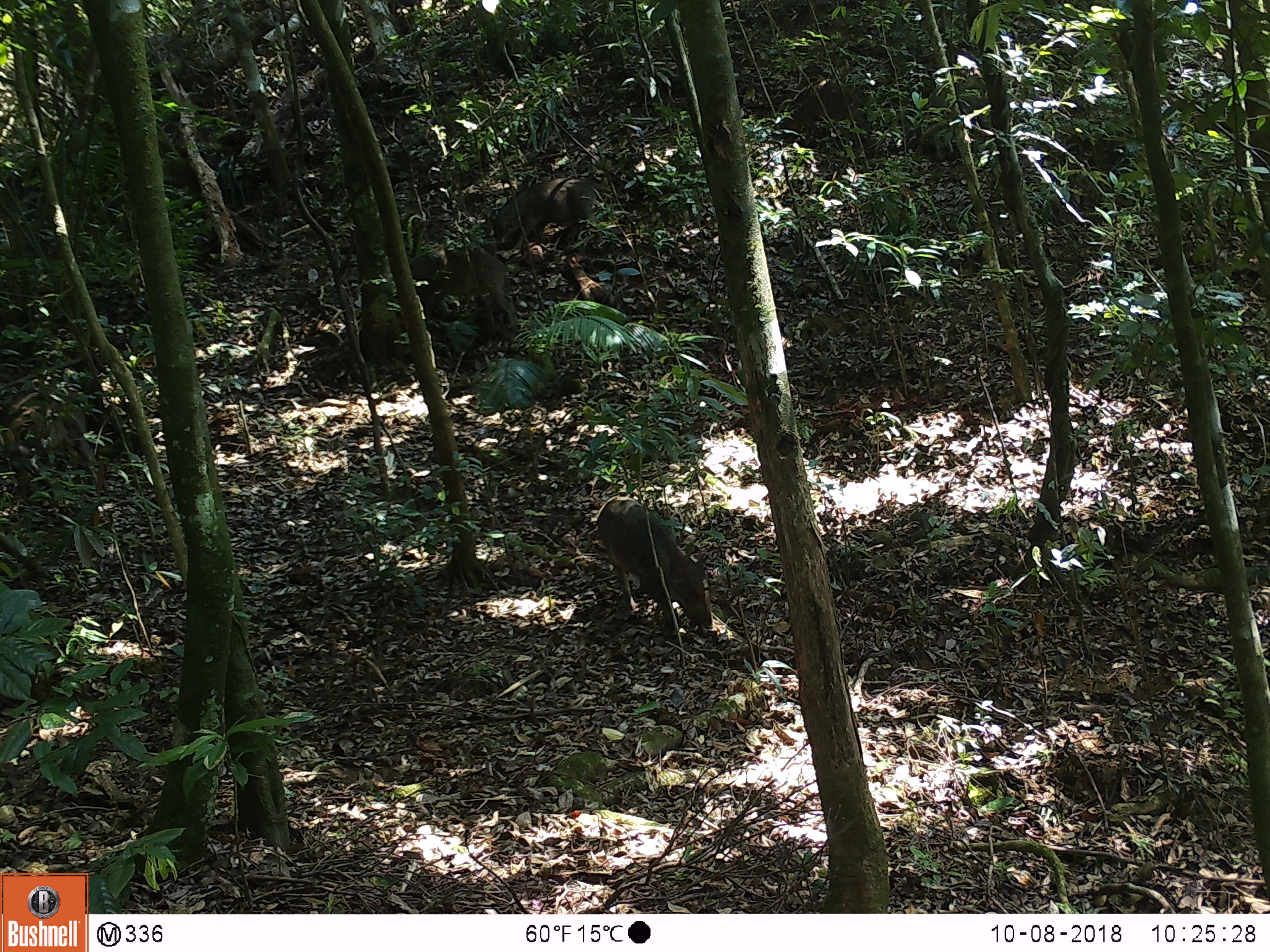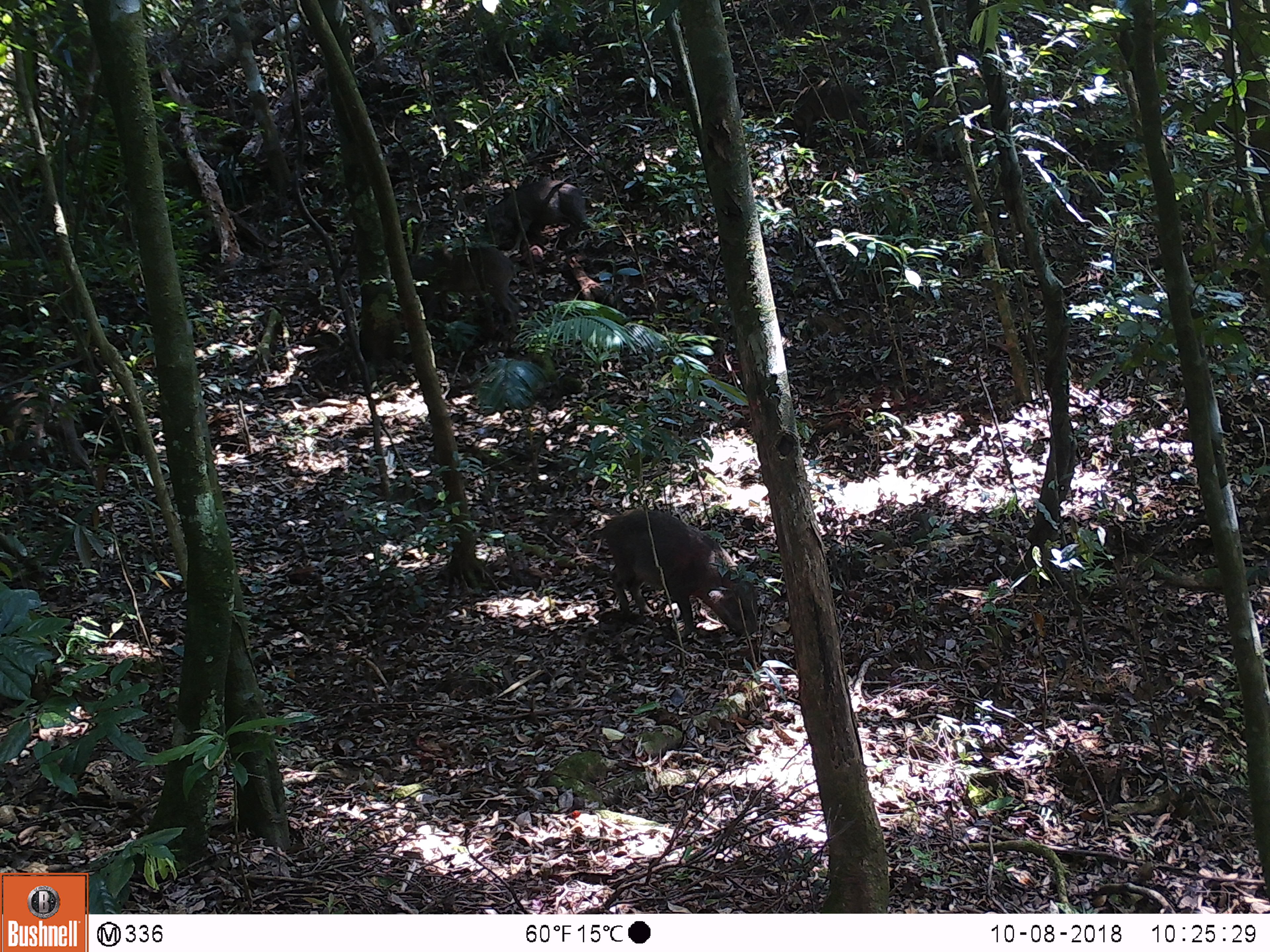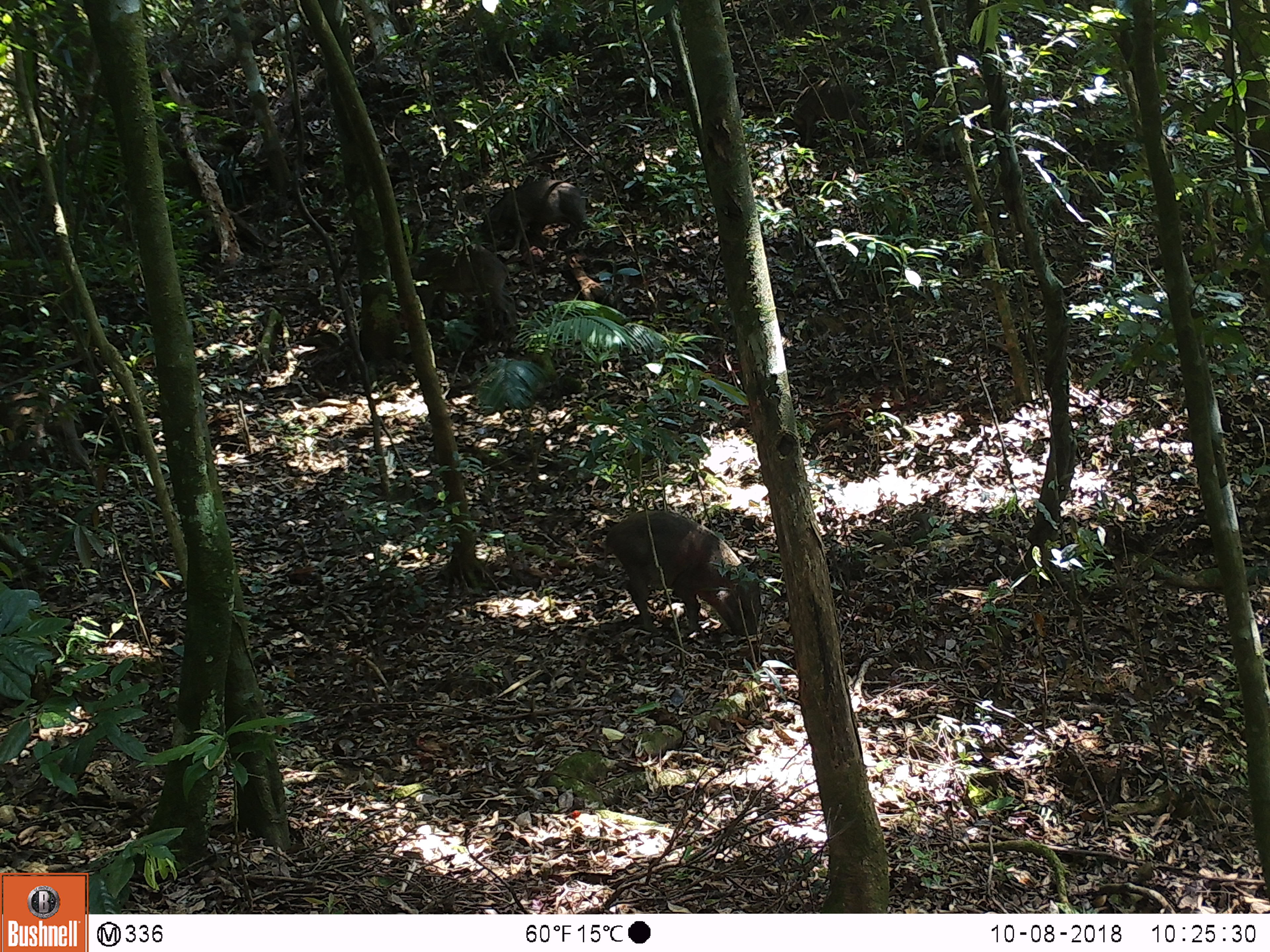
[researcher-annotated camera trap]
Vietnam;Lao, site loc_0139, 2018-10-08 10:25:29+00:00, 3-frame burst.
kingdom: Animalia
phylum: Chordata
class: Mammalia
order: Artiodactyla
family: Suidae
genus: Sus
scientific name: Sus scrofa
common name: eurasian wild pig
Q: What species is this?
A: Eurasian wild pig (Sus scrofa).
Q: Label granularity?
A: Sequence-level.